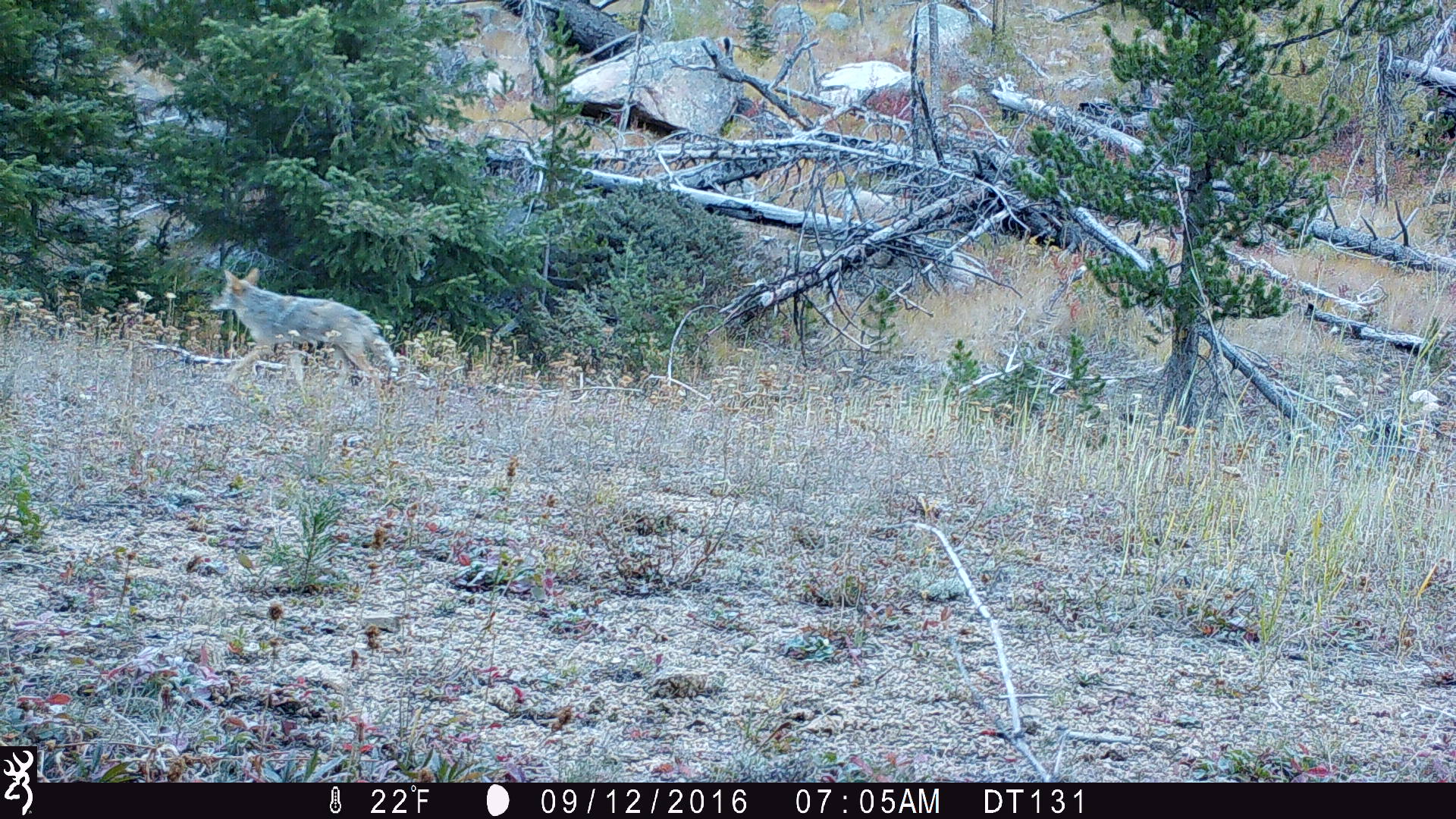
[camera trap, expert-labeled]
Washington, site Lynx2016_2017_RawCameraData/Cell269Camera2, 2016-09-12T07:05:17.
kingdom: Animalia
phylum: Chordata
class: Mammalia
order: Carnivora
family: Canidae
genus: Canis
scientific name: Canis latrans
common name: coyote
Canis latrans (coyote). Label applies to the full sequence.